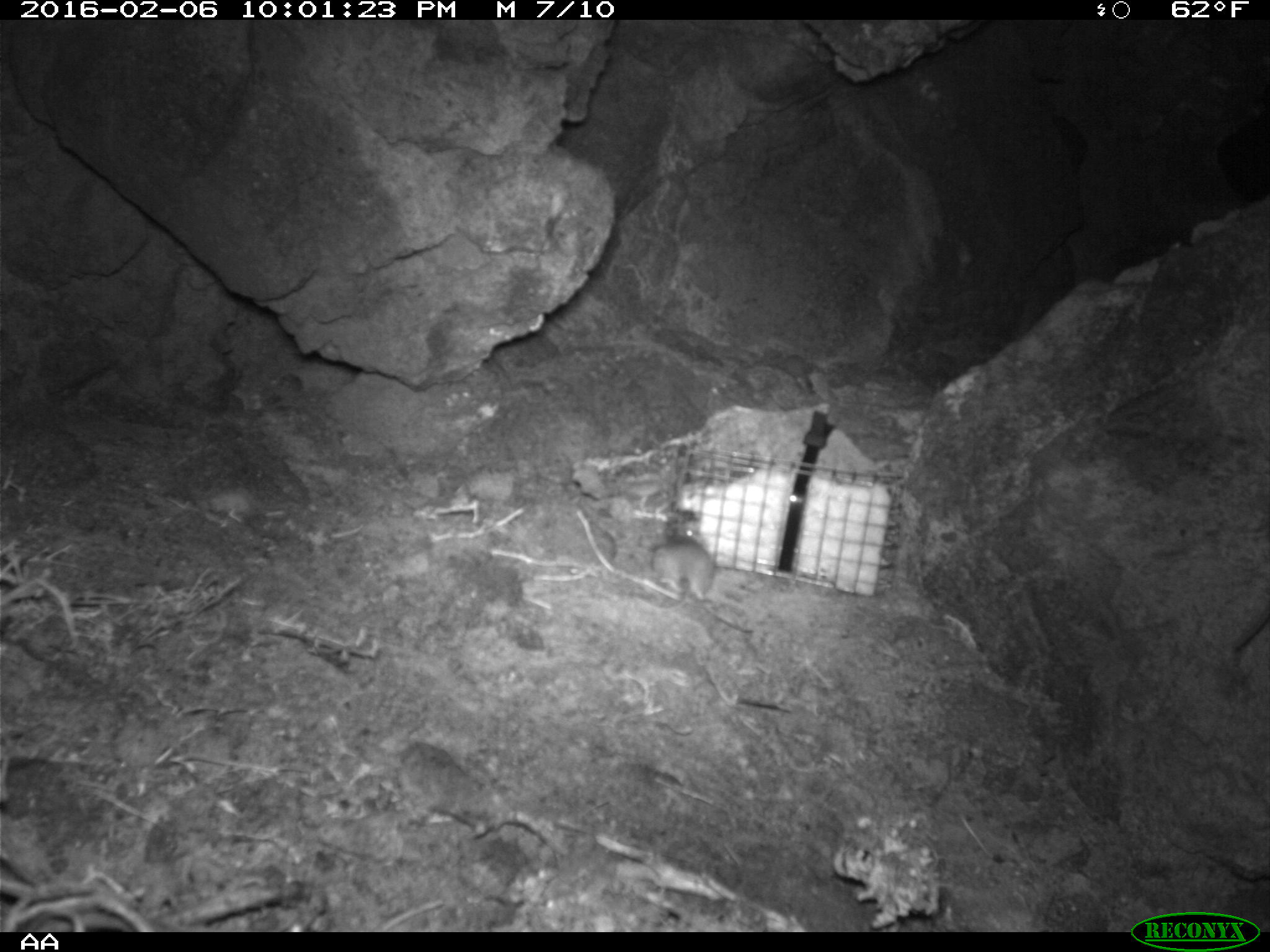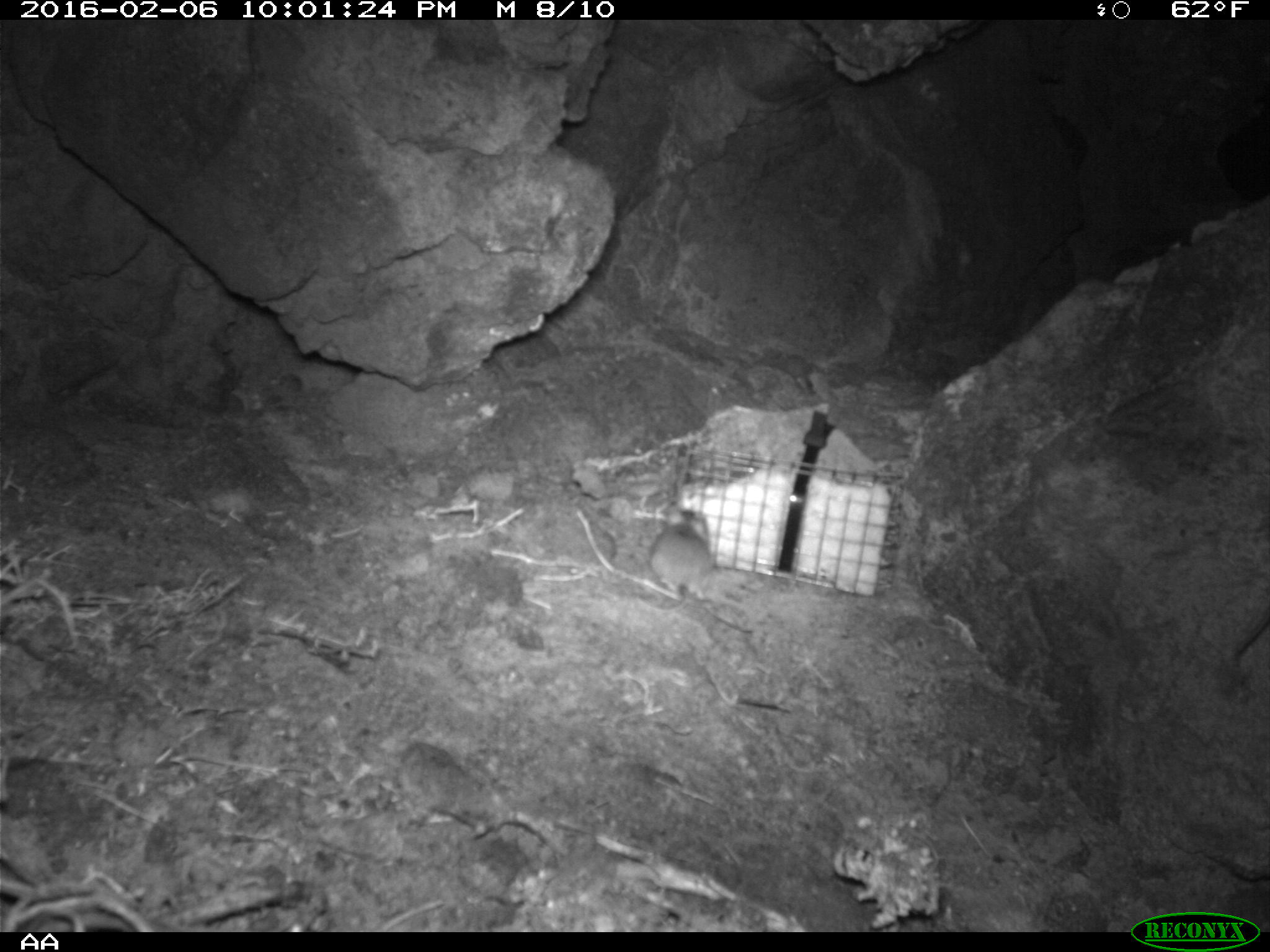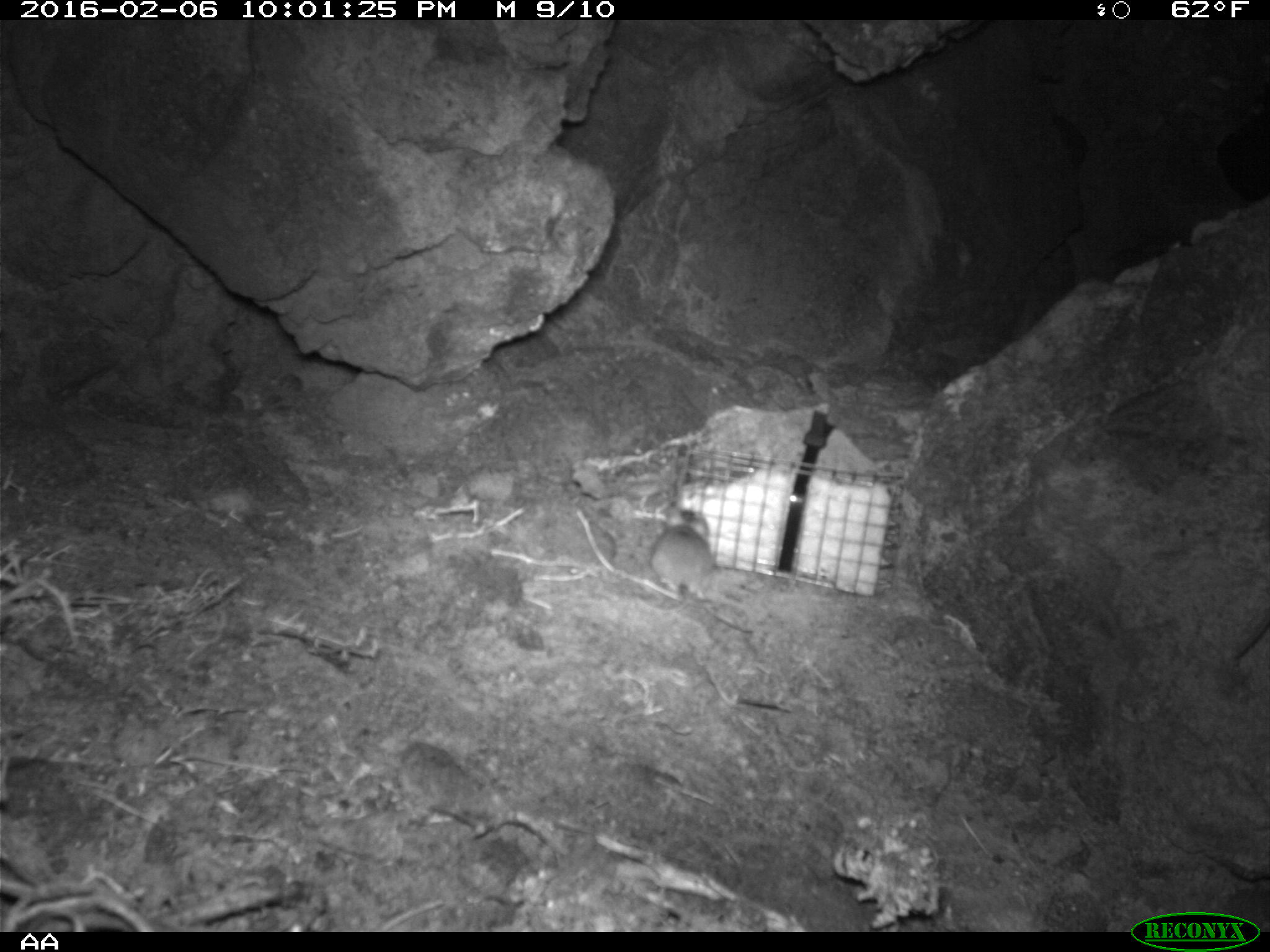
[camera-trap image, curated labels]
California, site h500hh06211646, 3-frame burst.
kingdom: Animalia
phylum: Chordata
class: Mammalia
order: Rodentia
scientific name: Rodentia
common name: rodent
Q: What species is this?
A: Rodent (Rodentia).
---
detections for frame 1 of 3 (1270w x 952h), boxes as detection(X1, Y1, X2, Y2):
rodent: detection(649, 508, 754, 633)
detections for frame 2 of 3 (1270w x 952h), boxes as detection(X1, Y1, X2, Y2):
rodent: detection(618, 506, 712, 613); detection(1233, 609, 1269, 656)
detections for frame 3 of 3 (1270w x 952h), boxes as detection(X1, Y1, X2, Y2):
rodent: detection(651, 501, 753, 634); detection(1225, 609, 1266, 661)